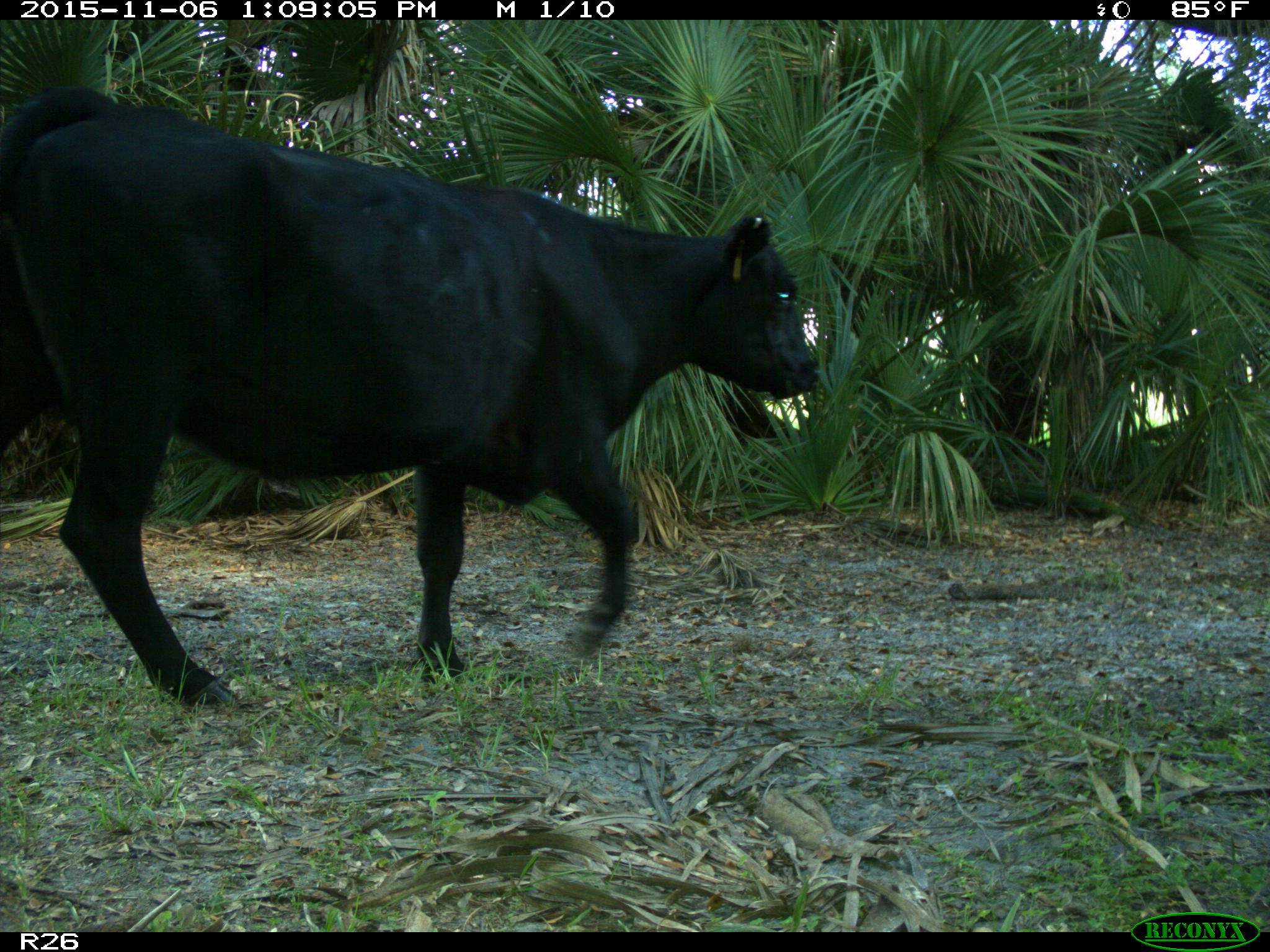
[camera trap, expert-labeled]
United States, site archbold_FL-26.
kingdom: Animalia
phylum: Chordata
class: Mammalia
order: Artiodactyla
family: Bovidae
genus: Bos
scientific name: Bos taurus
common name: domestic cow